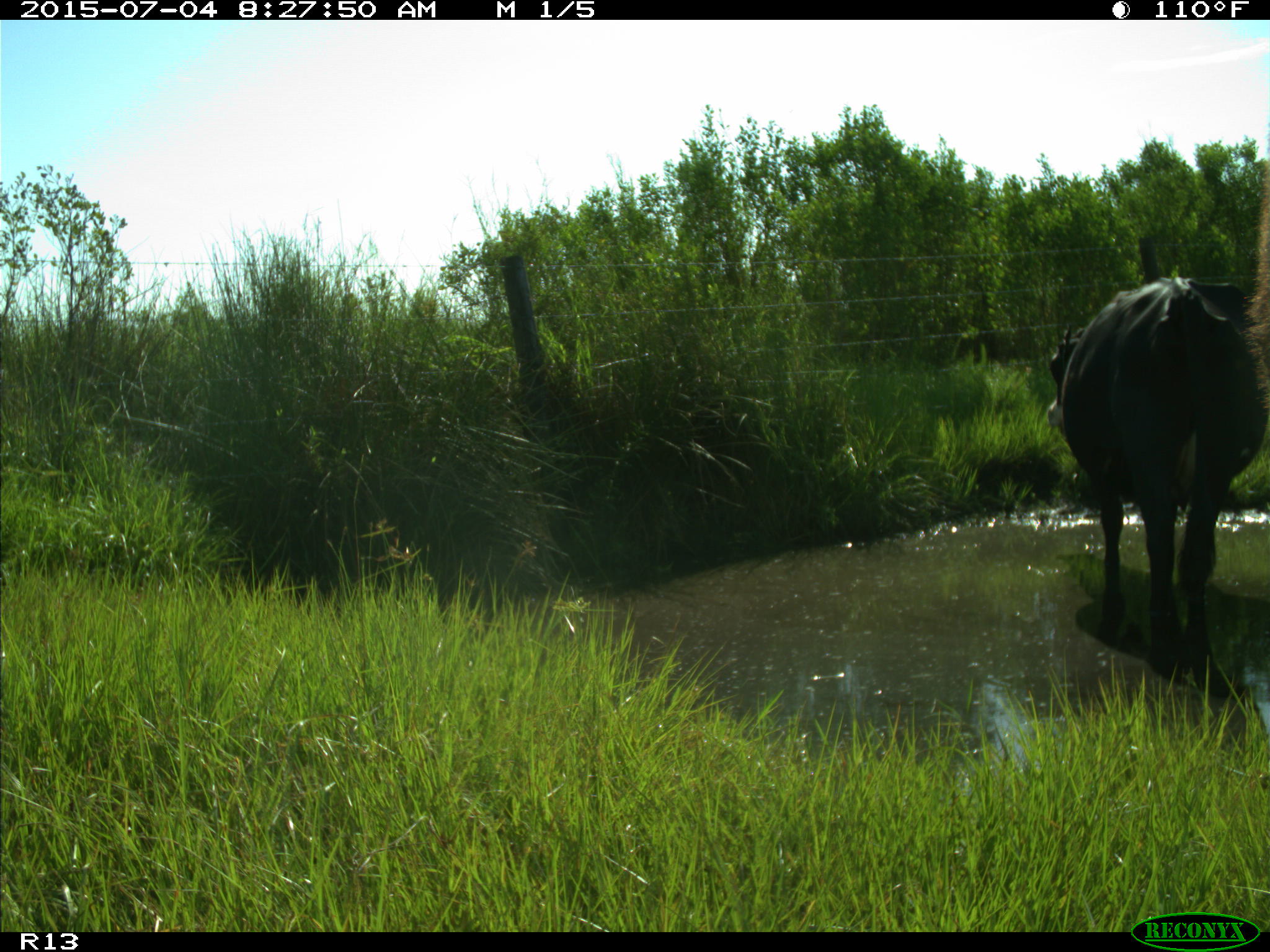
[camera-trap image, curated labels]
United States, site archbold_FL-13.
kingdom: Animalia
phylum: Chordata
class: Mammalia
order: Artiodactyla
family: Bovidae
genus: Bos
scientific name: Bos taurus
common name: domestic cow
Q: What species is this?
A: Bos taurus (domestic cow).